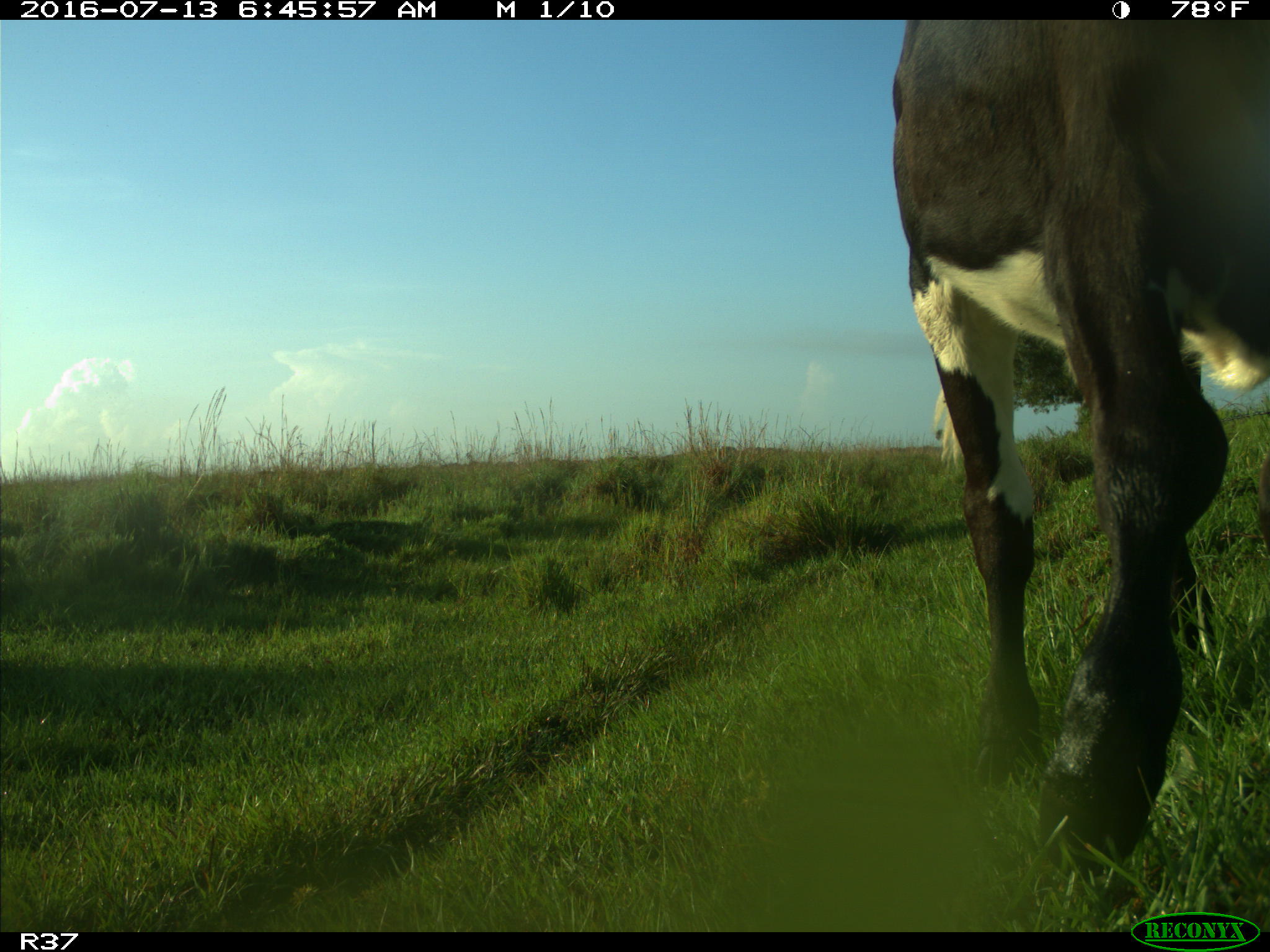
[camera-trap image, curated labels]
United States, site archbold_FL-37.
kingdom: Animalia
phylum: Chordata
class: Mammalia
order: Artiodactyla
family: Bovidae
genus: Bos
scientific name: Bos taurus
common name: domestic cow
Bos taurus (domestic cow).